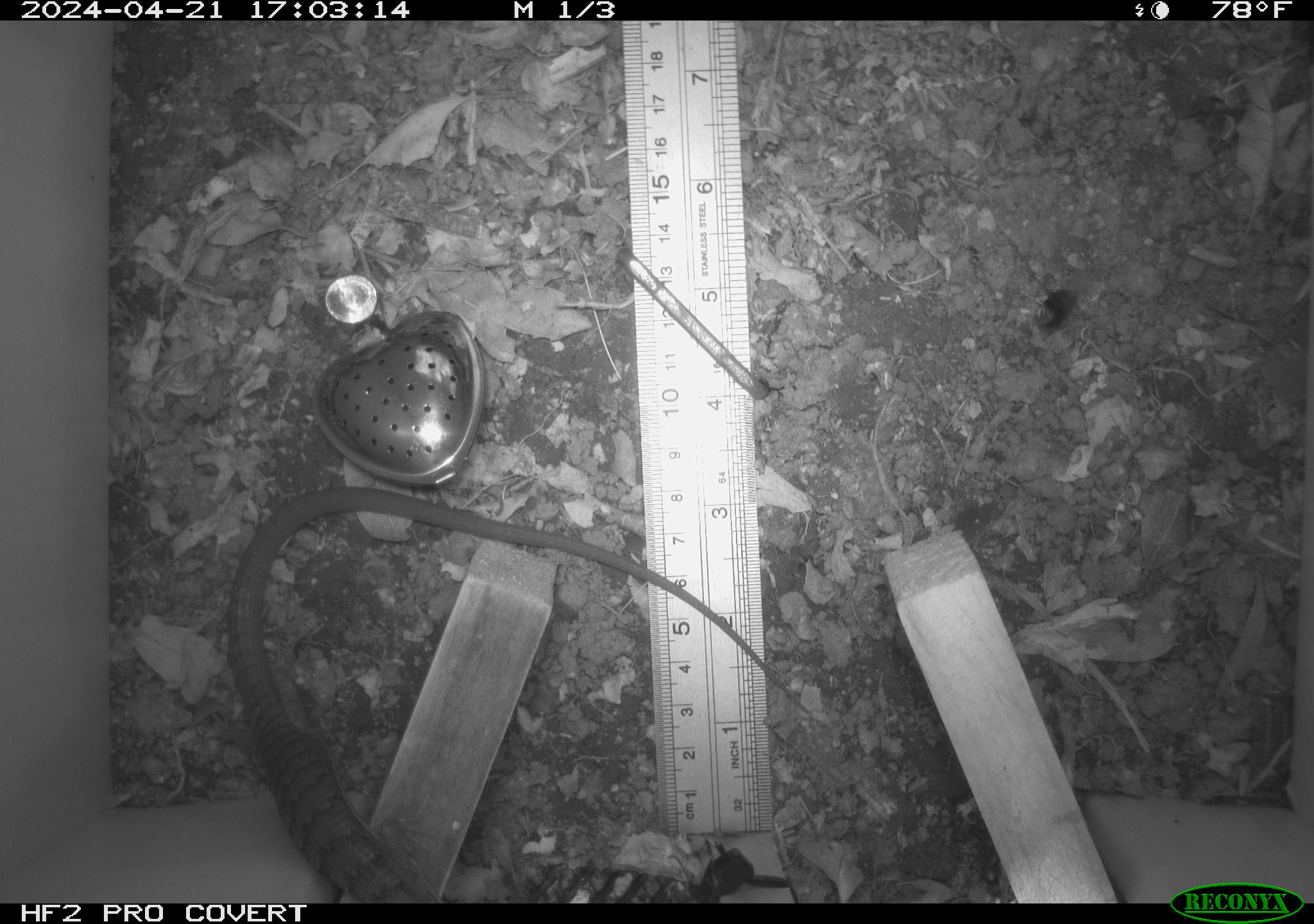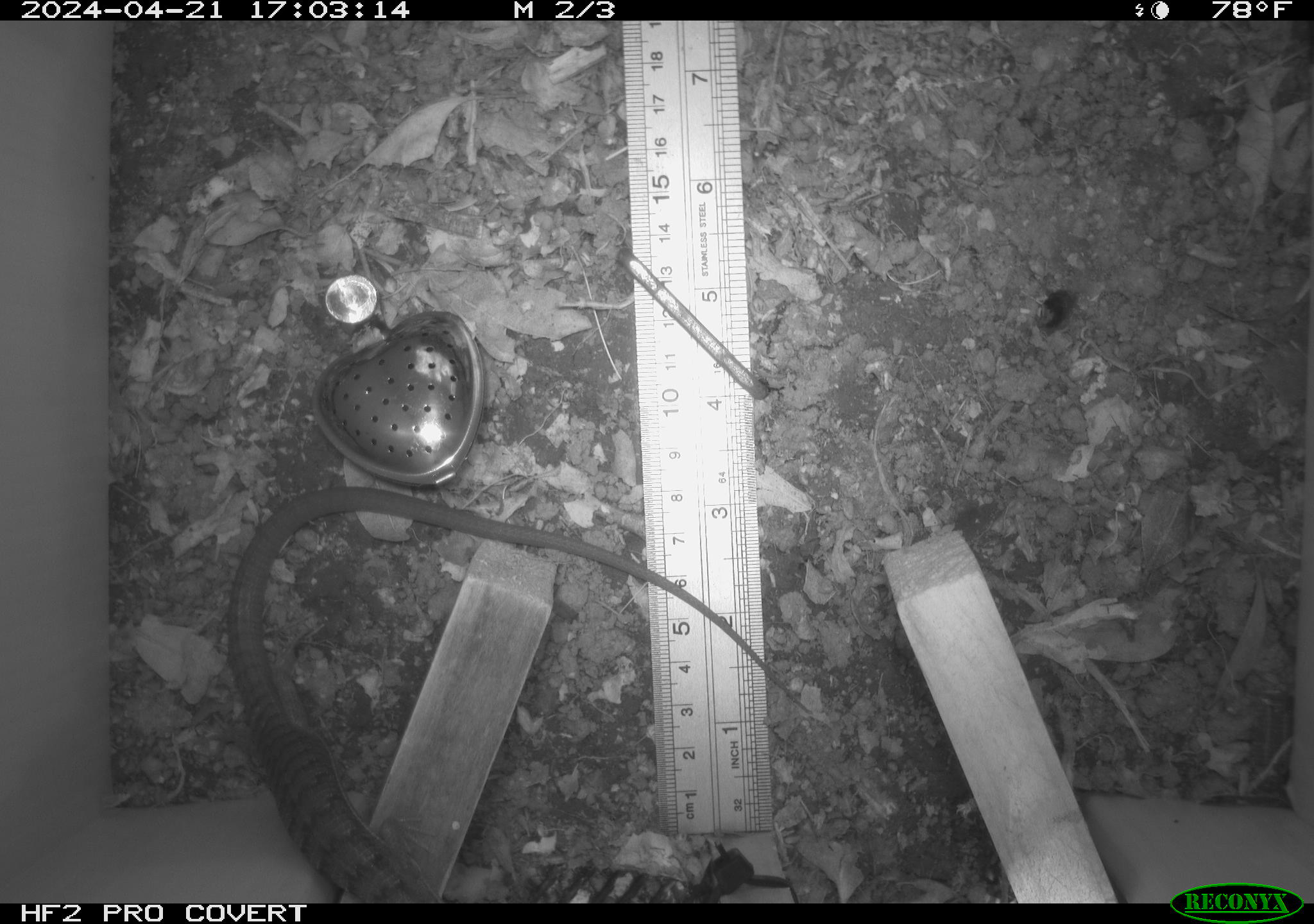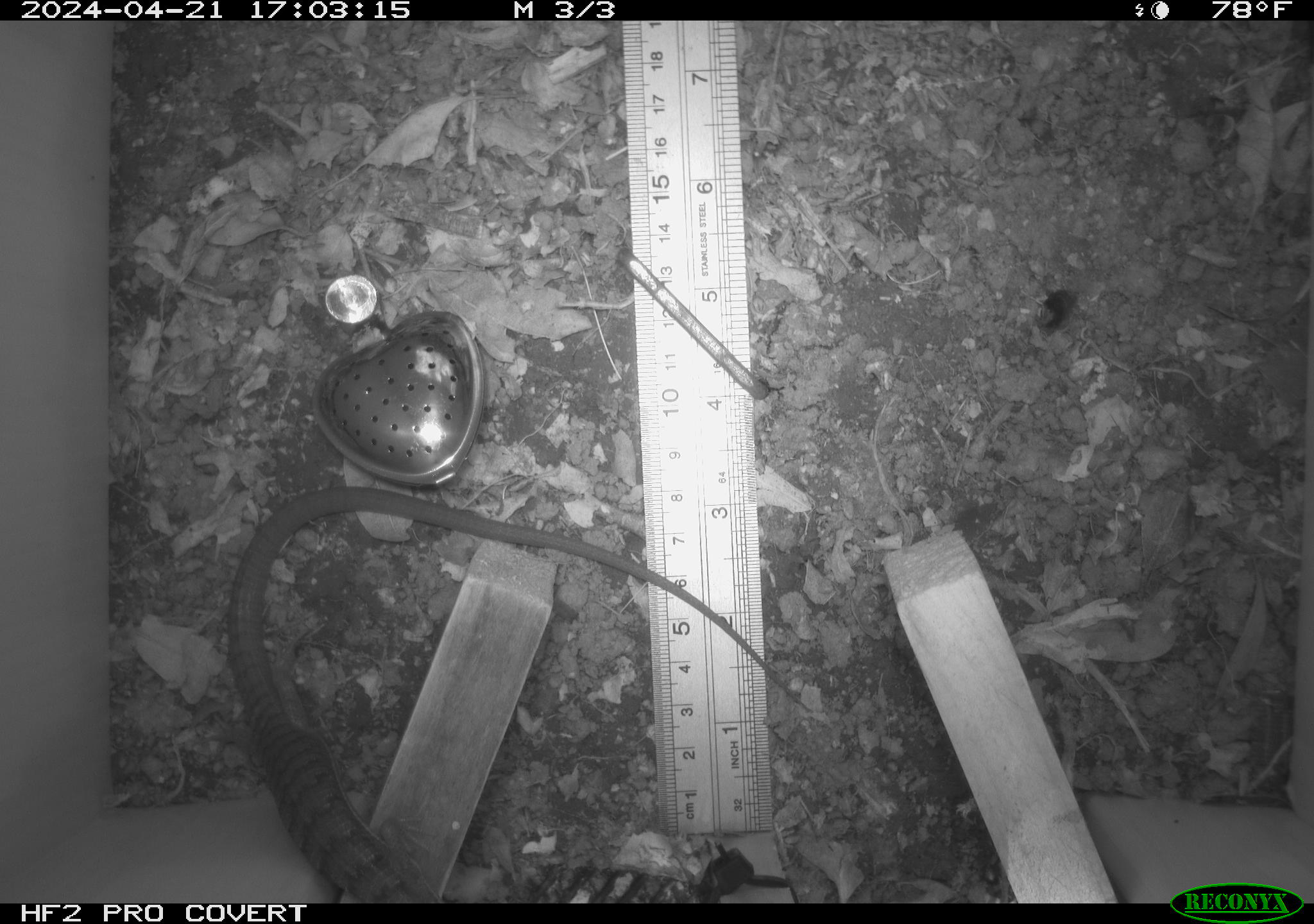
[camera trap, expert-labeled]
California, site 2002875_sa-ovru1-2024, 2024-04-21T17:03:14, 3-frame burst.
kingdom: Animalia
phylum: Chordata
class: Reptilia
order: Squamata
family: Anguidae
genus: Elgaria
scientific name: Elgaria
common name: alligator lizards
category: elgaria species